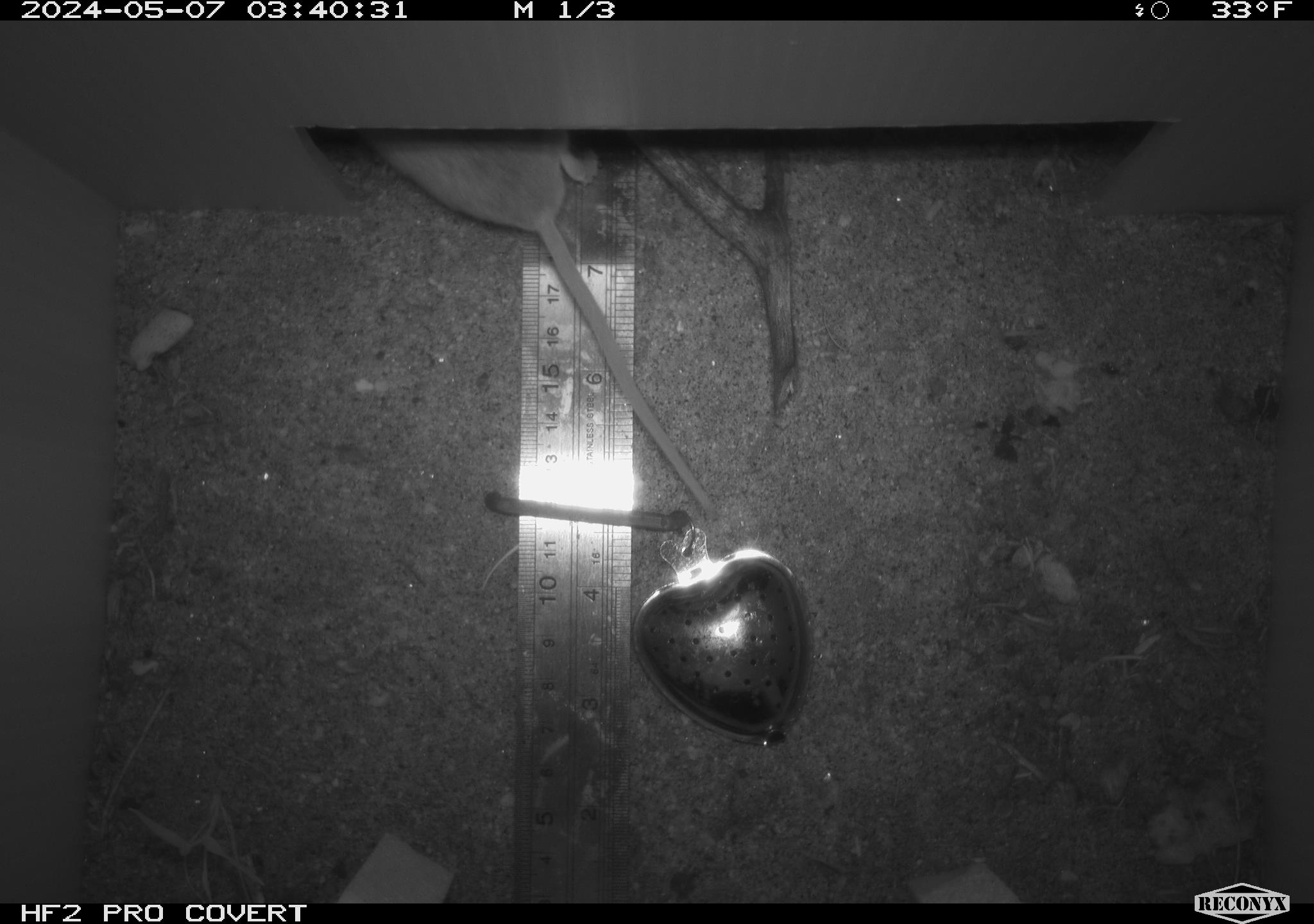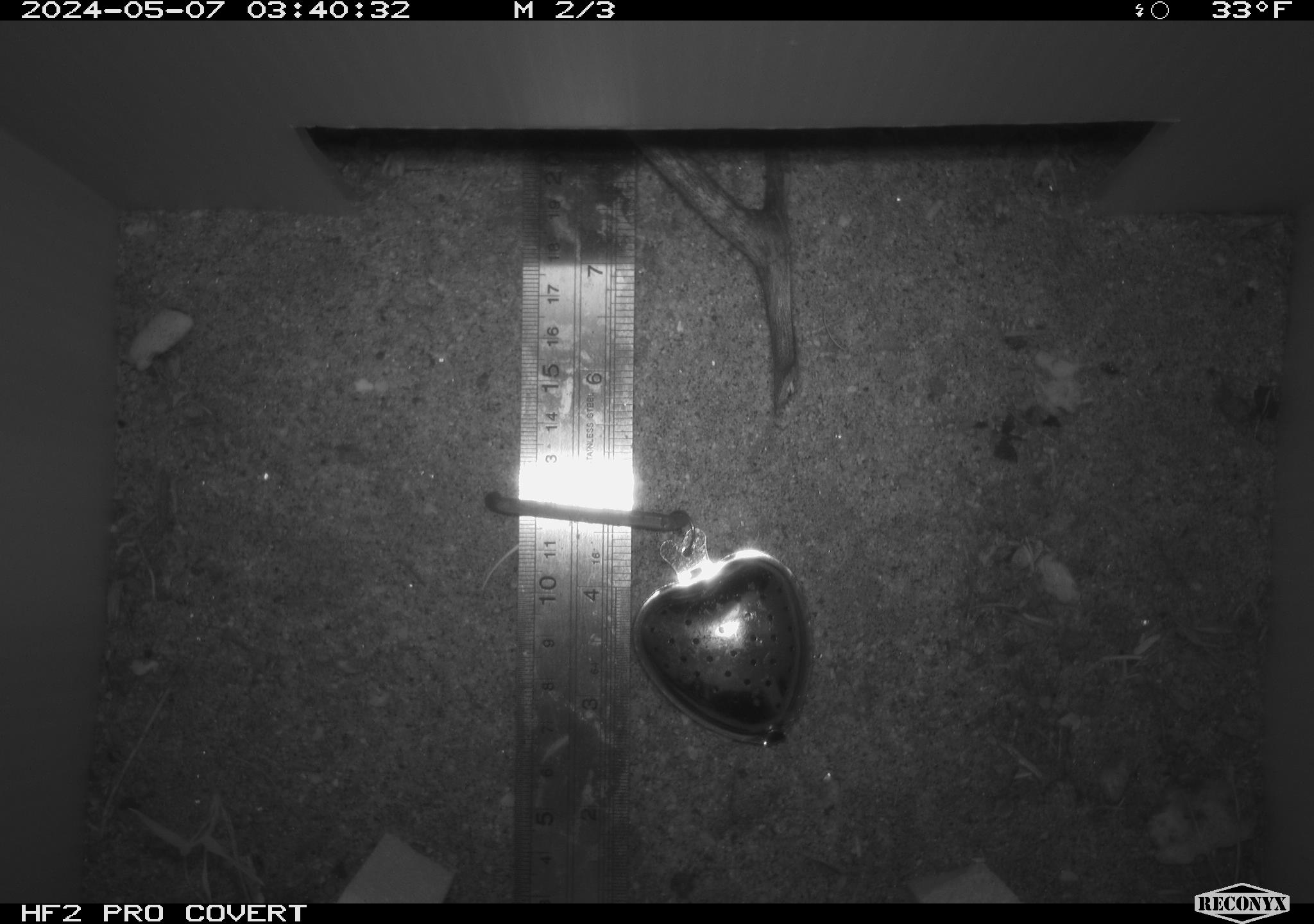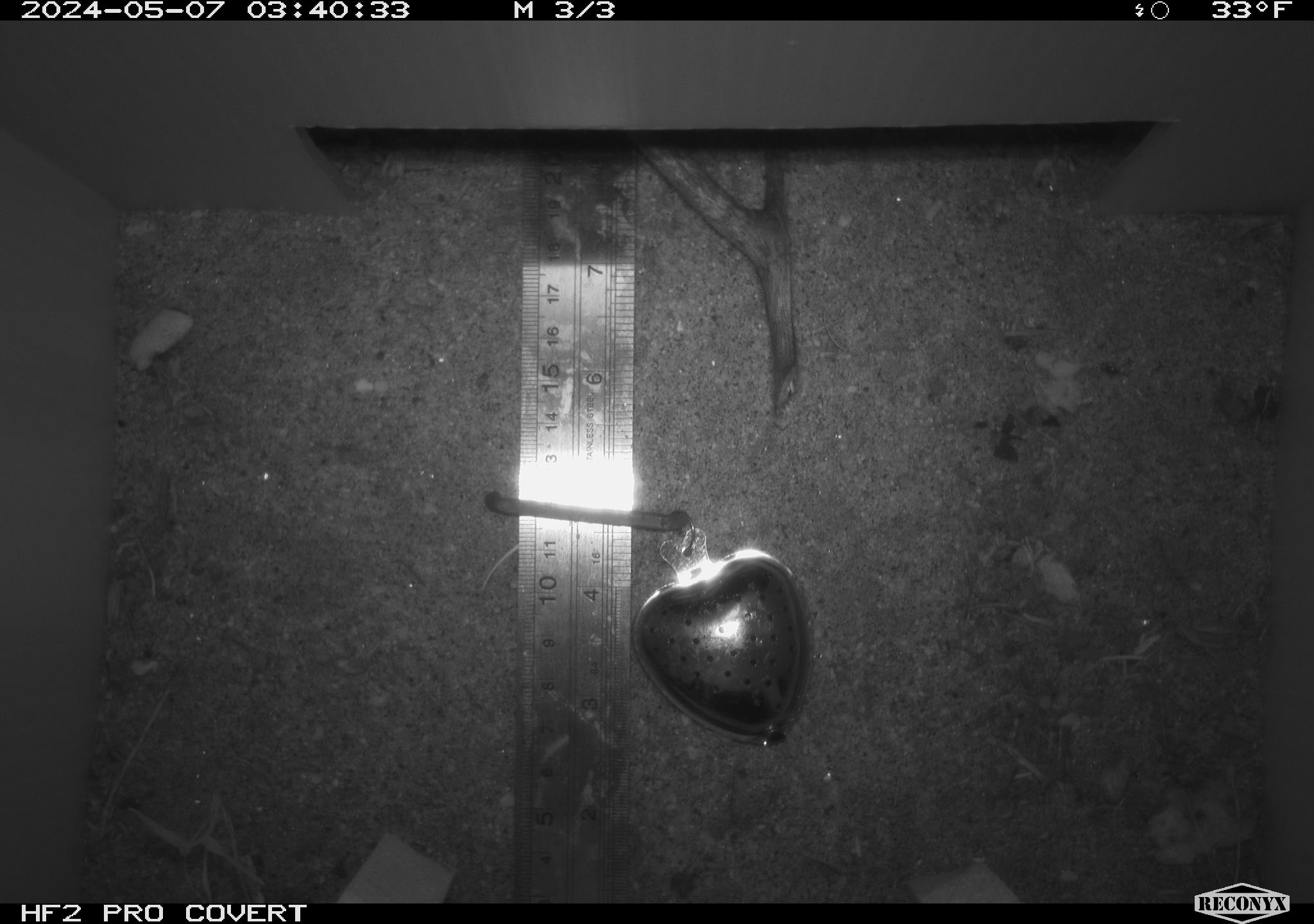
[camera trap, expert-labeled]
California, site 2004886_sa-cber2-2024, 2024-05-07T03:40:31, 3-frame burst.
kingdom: Animalia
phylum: Chordata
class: Mammalia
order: Rodentia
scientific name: Rodentia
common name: mouse species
Mouse species (Rodentia).